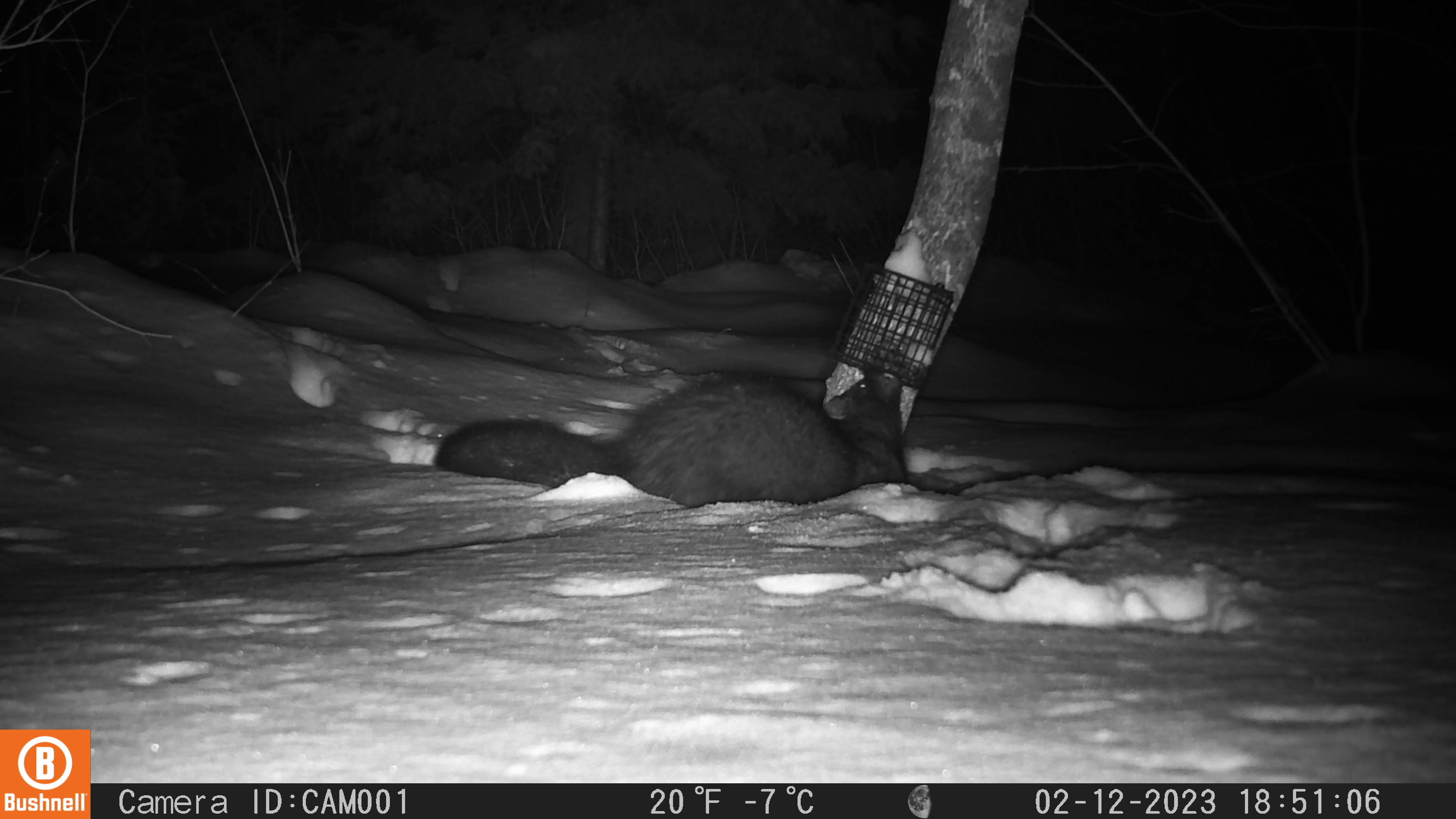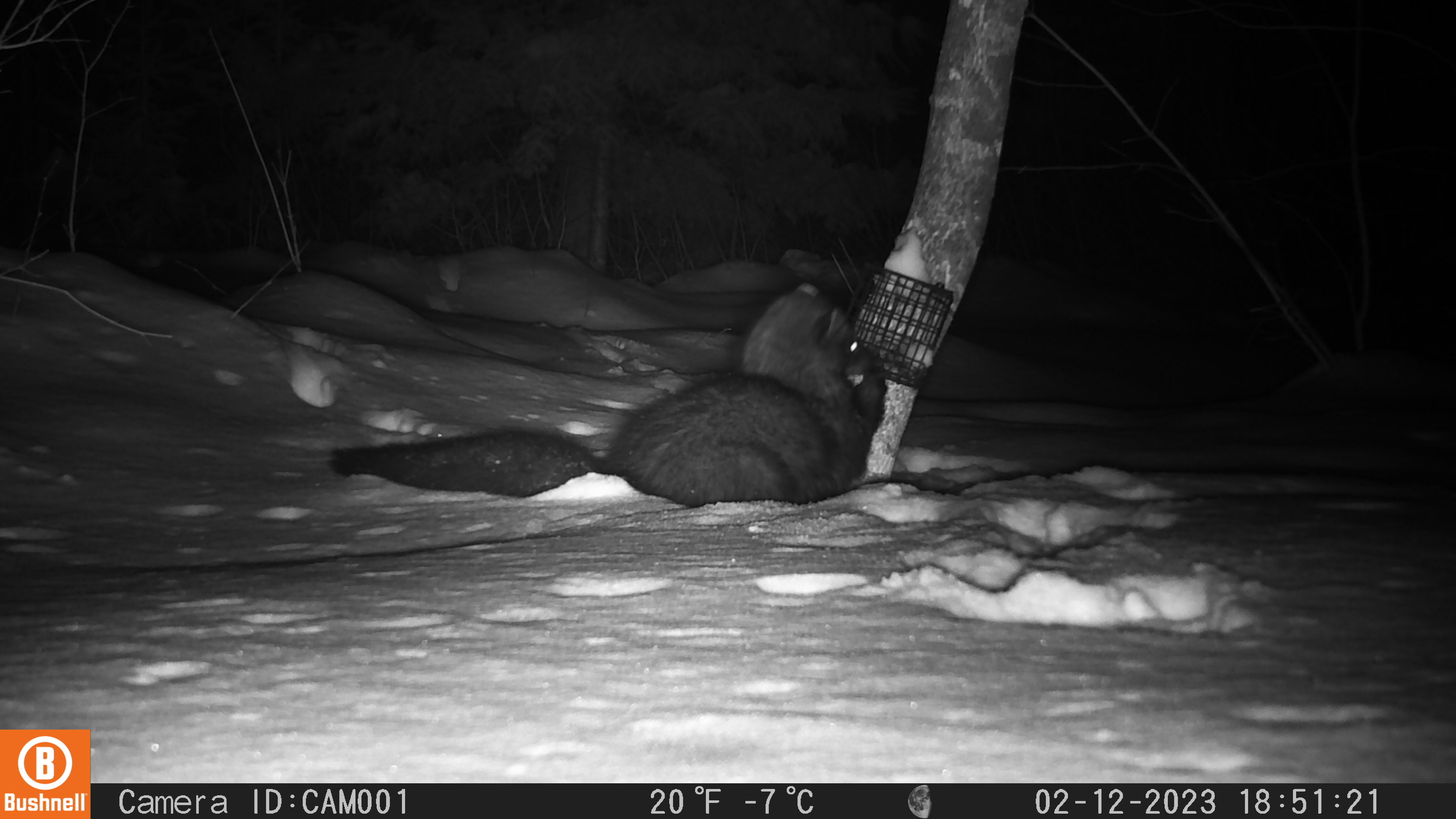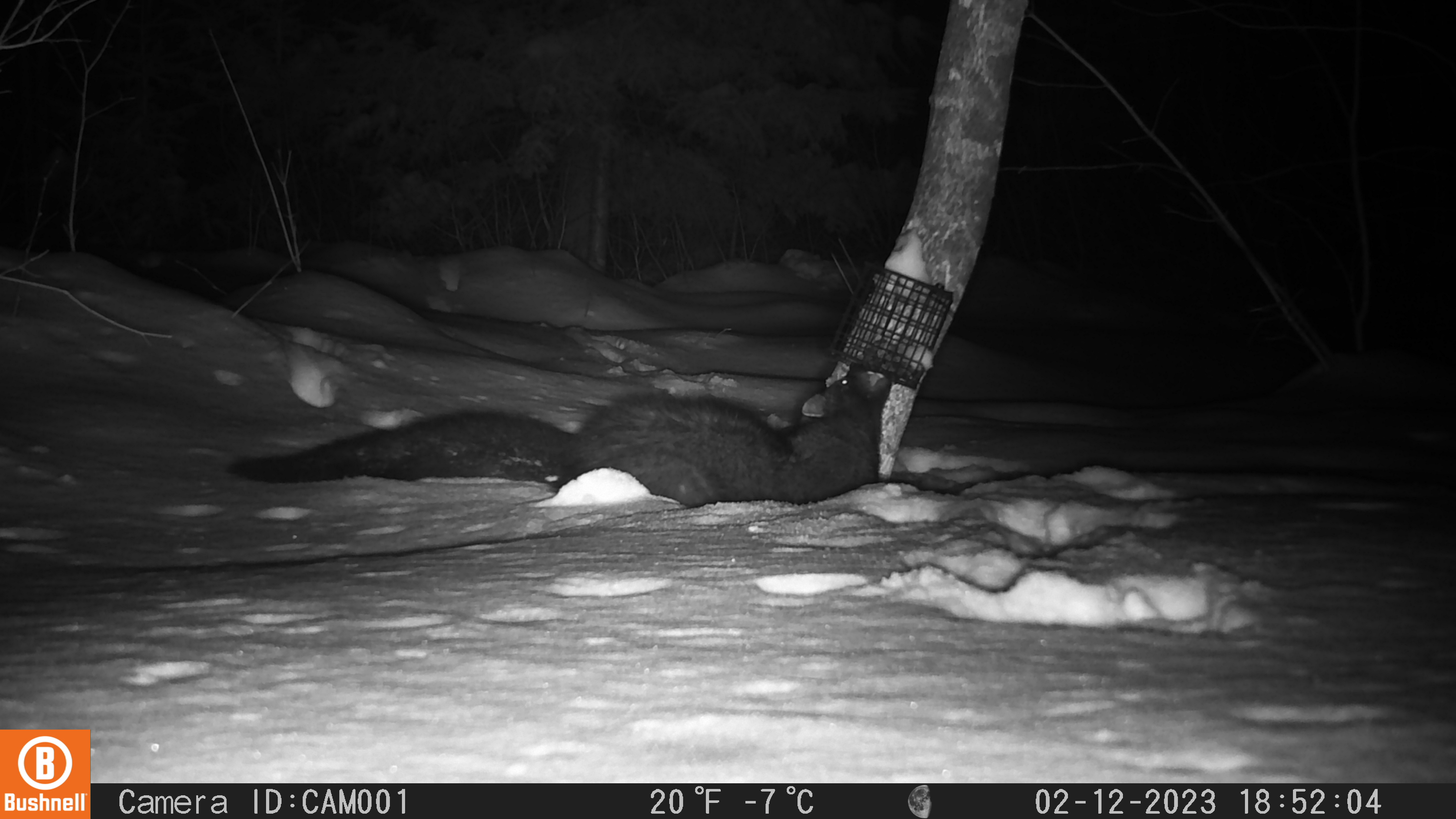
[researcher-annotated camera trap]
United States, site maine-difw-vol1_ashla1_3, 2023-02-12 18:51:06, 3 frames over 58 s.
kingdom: Animalia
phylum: Chordata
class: Mammalia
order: Carnivora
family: Mustelidae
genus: Pekania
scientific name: Pekania pennanti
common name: fisher